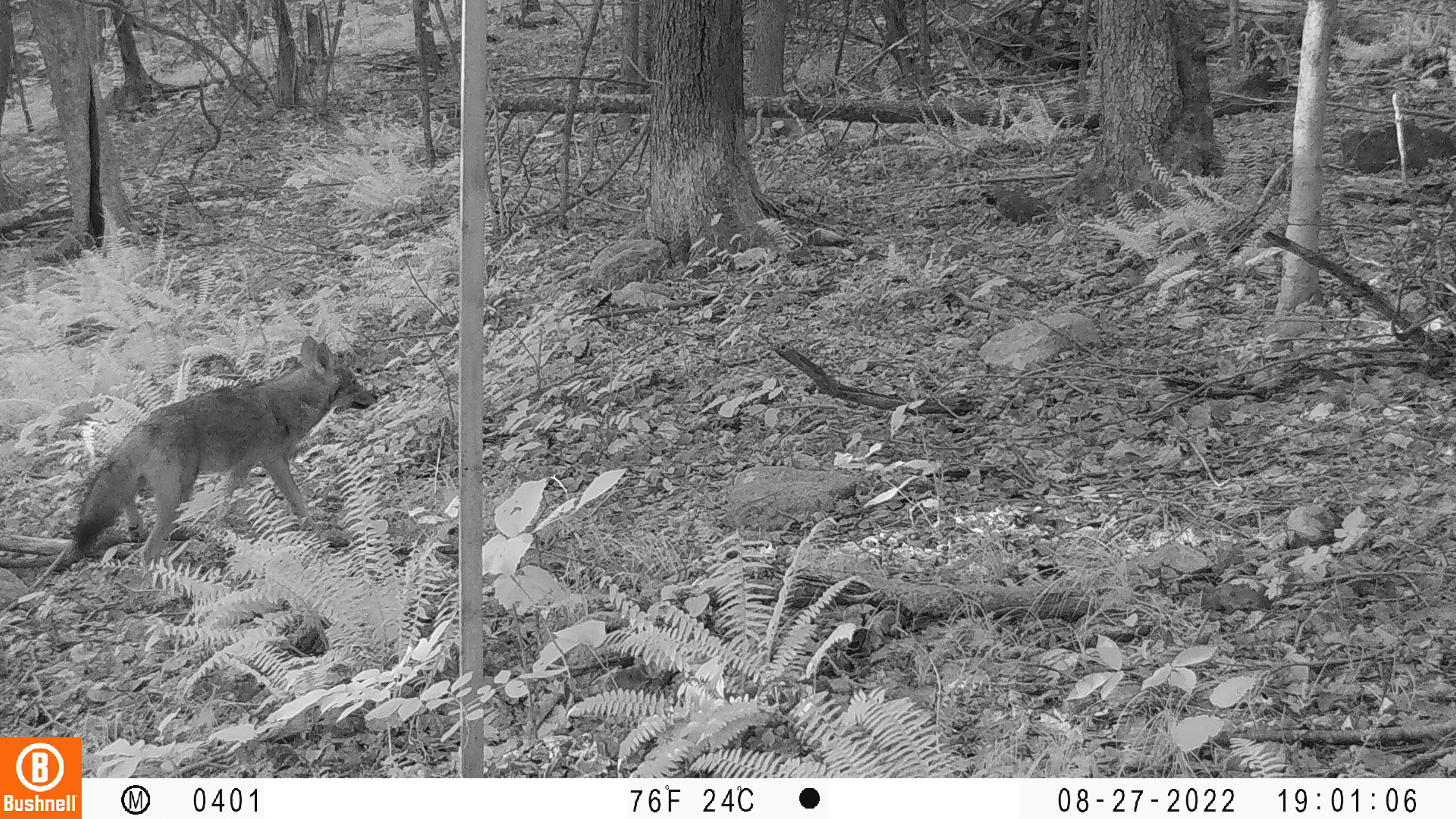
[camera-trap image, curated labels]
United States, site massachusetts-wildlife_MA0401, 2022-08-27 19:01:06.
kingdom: Animalia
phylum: Chordata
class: Mammalia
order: Carnivora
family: Canidae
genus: Canis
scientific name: Canis latrans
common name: coyote